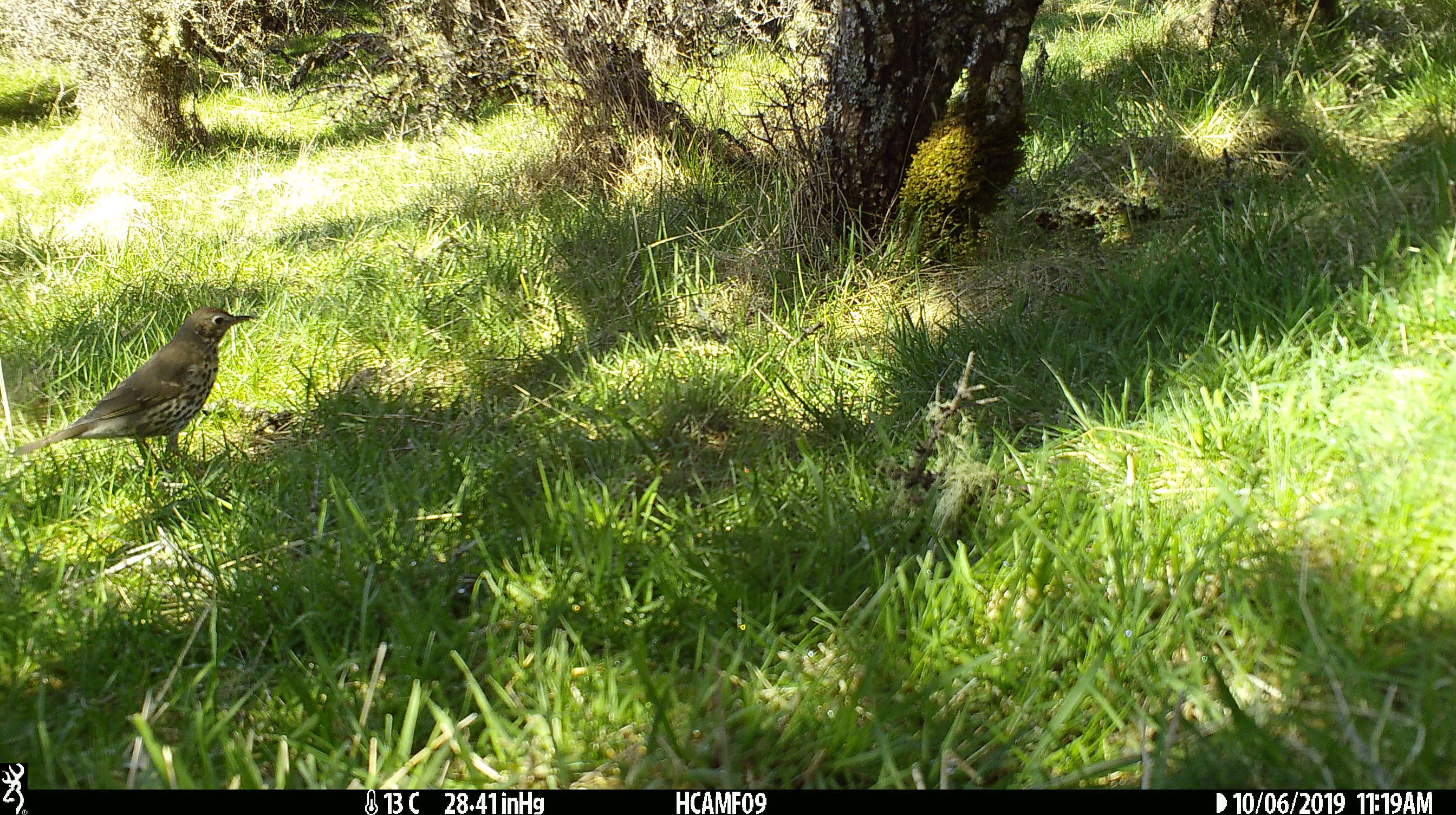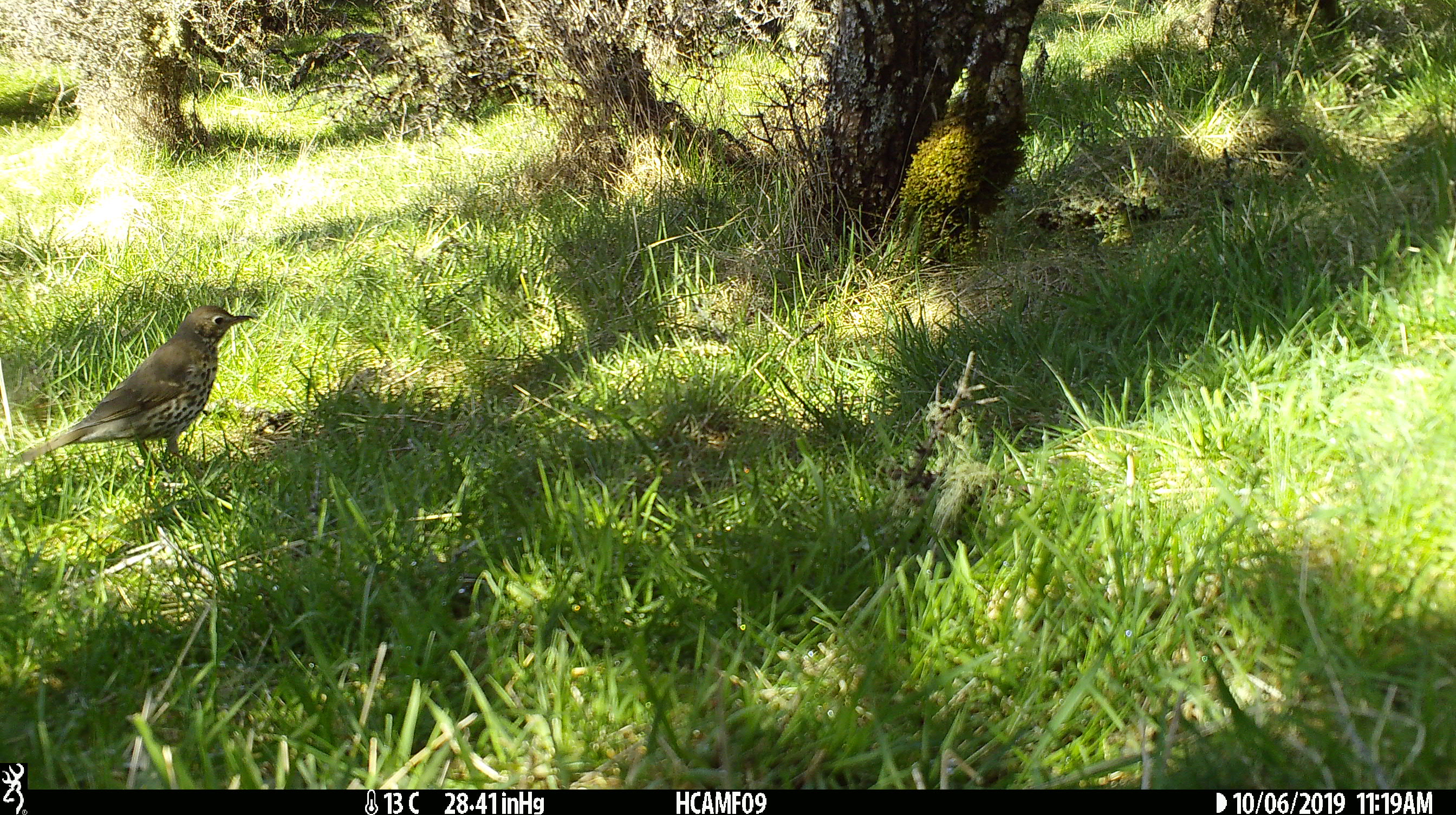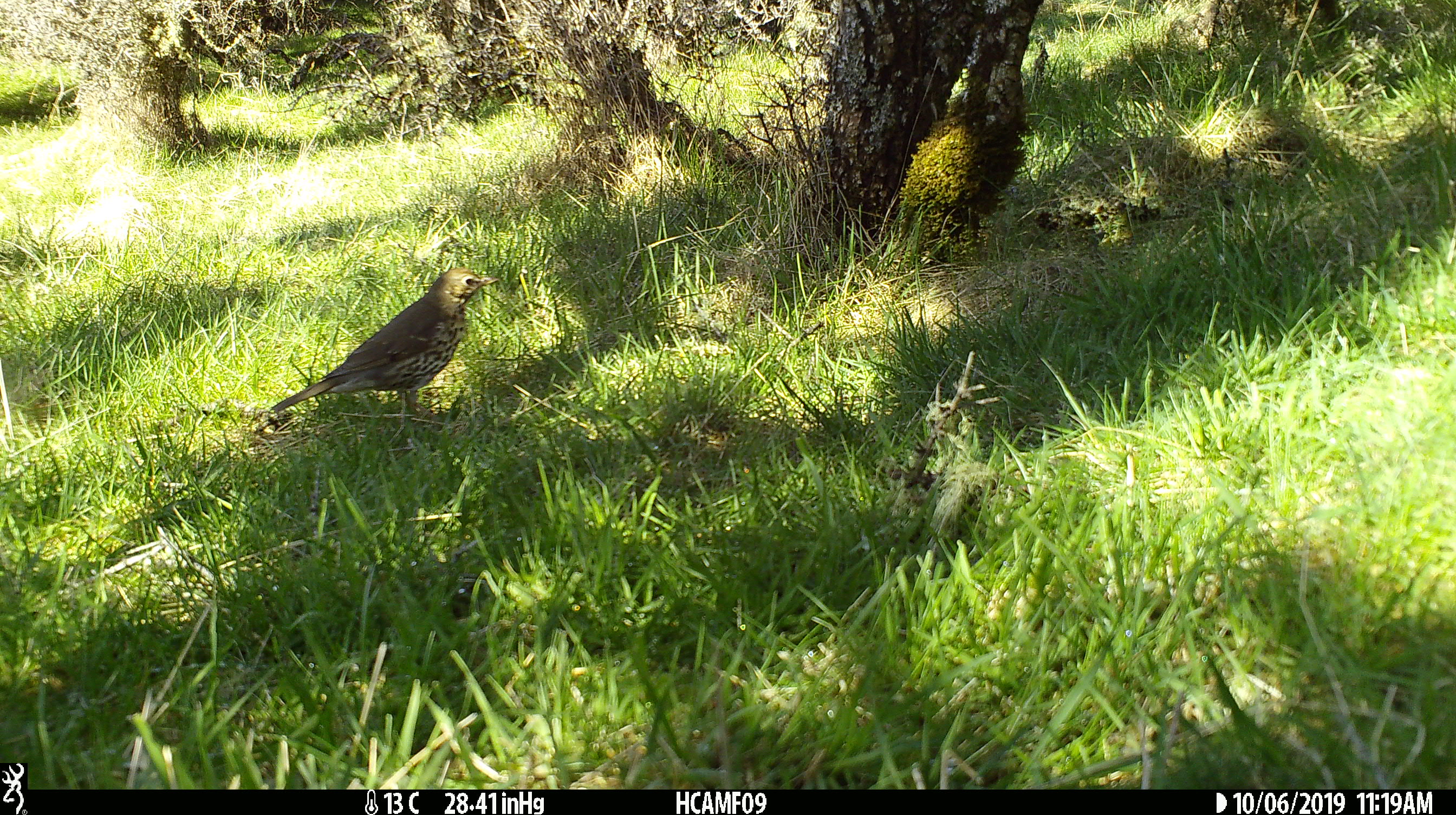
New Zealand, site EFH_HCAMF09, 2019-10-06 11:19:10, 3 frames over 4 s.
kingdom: Animalia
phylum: Chordata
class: Aves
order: Passeriformes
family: Turdidae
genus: Turdus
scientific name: Turdus philomelos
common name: song thrush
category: thrush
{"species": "thrush (song thrush) (Turdus philomelos)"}